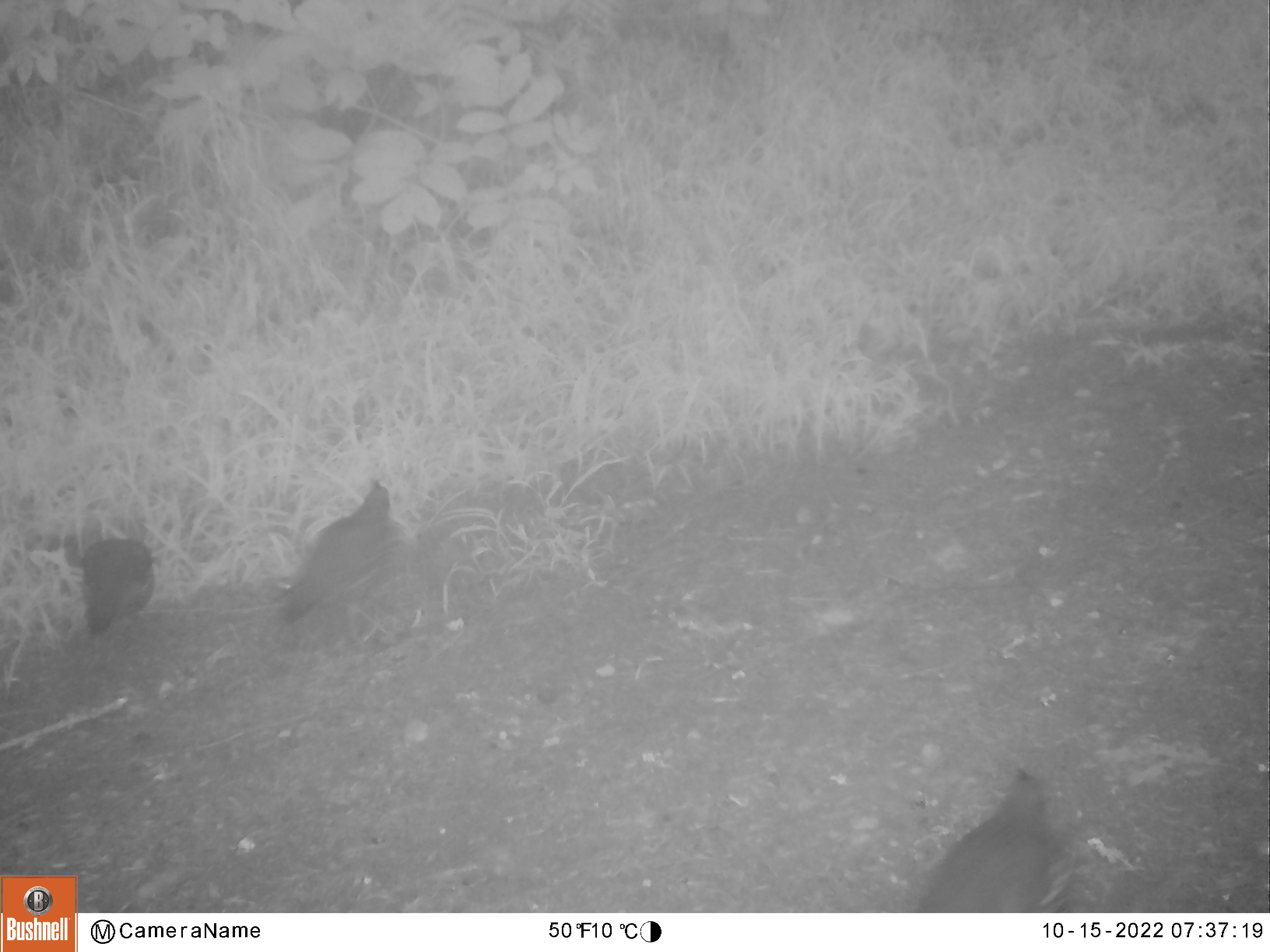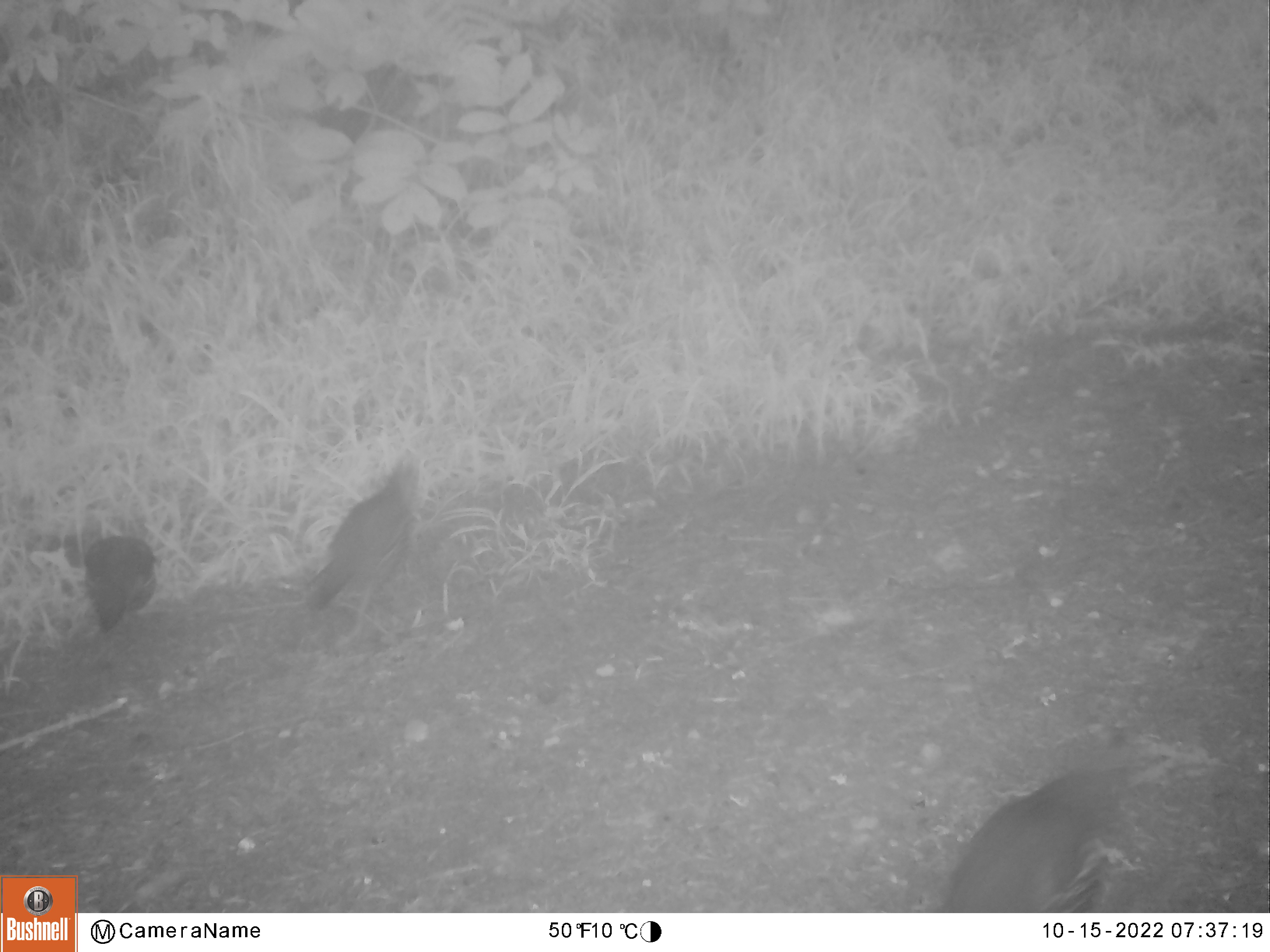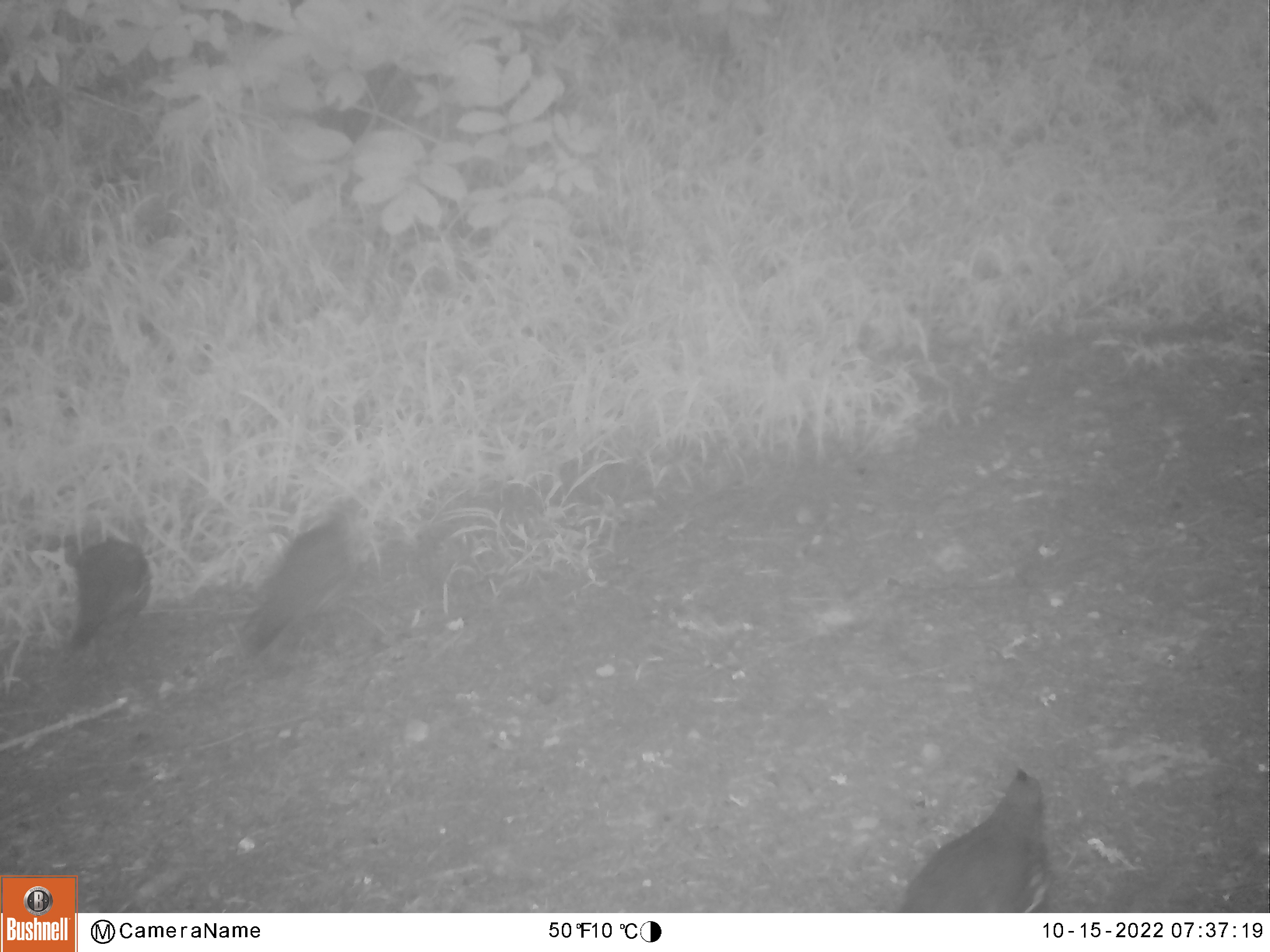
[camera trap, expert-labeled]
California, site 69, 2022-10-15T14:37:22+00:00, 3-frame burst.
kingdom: Animalia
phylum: Chordata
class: Aves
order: Galliformes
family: Odontophoridae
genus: Callipepla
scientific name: Callipepla californica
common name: california quail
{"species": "california quail (Callipepla californica)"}